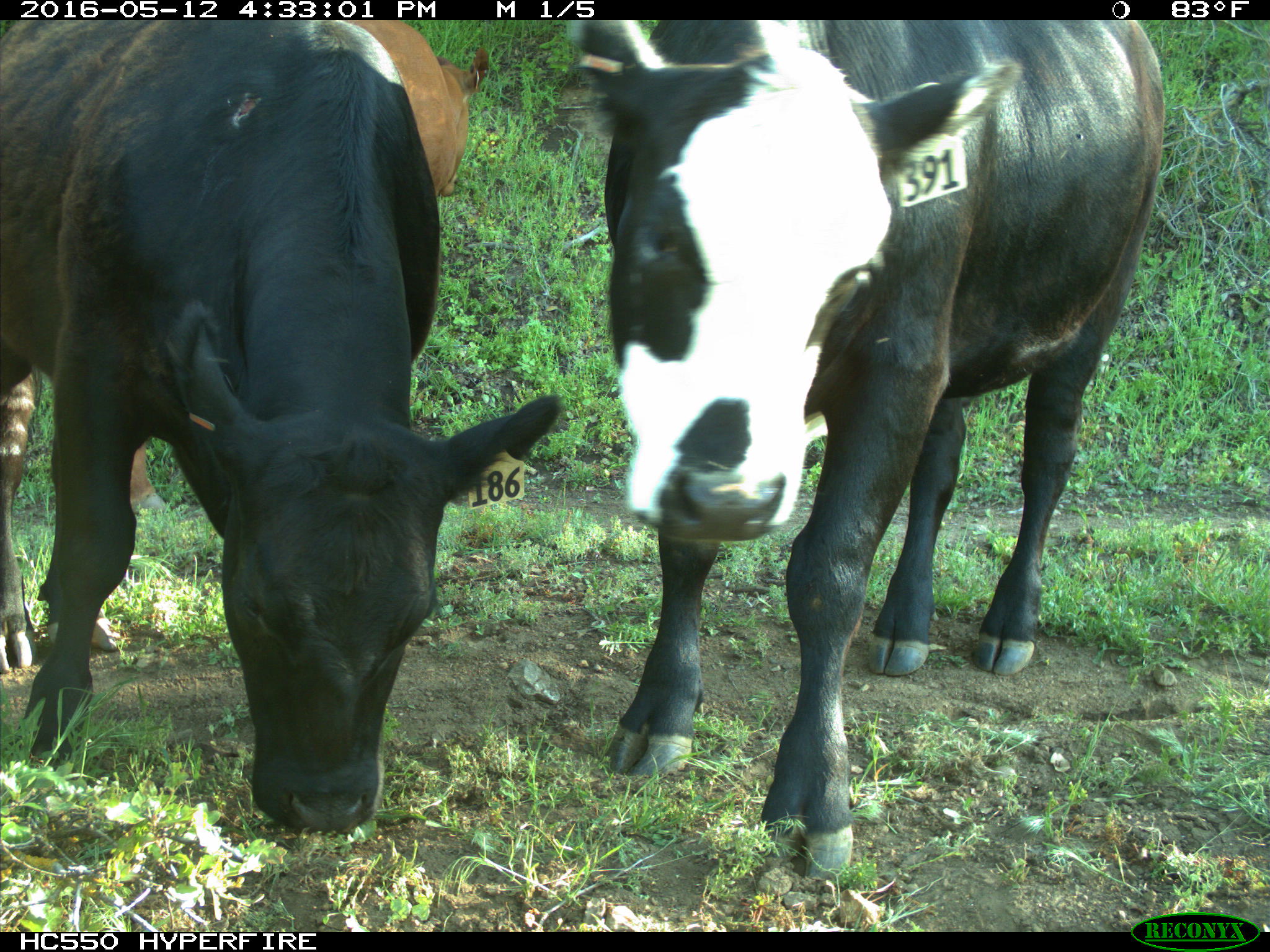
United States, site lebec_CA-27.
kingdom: Animalia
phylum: Chordata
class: Mammalia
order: Artiodactyla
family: Bovidae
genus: Bos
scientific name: Bos taurus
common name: domestic cow